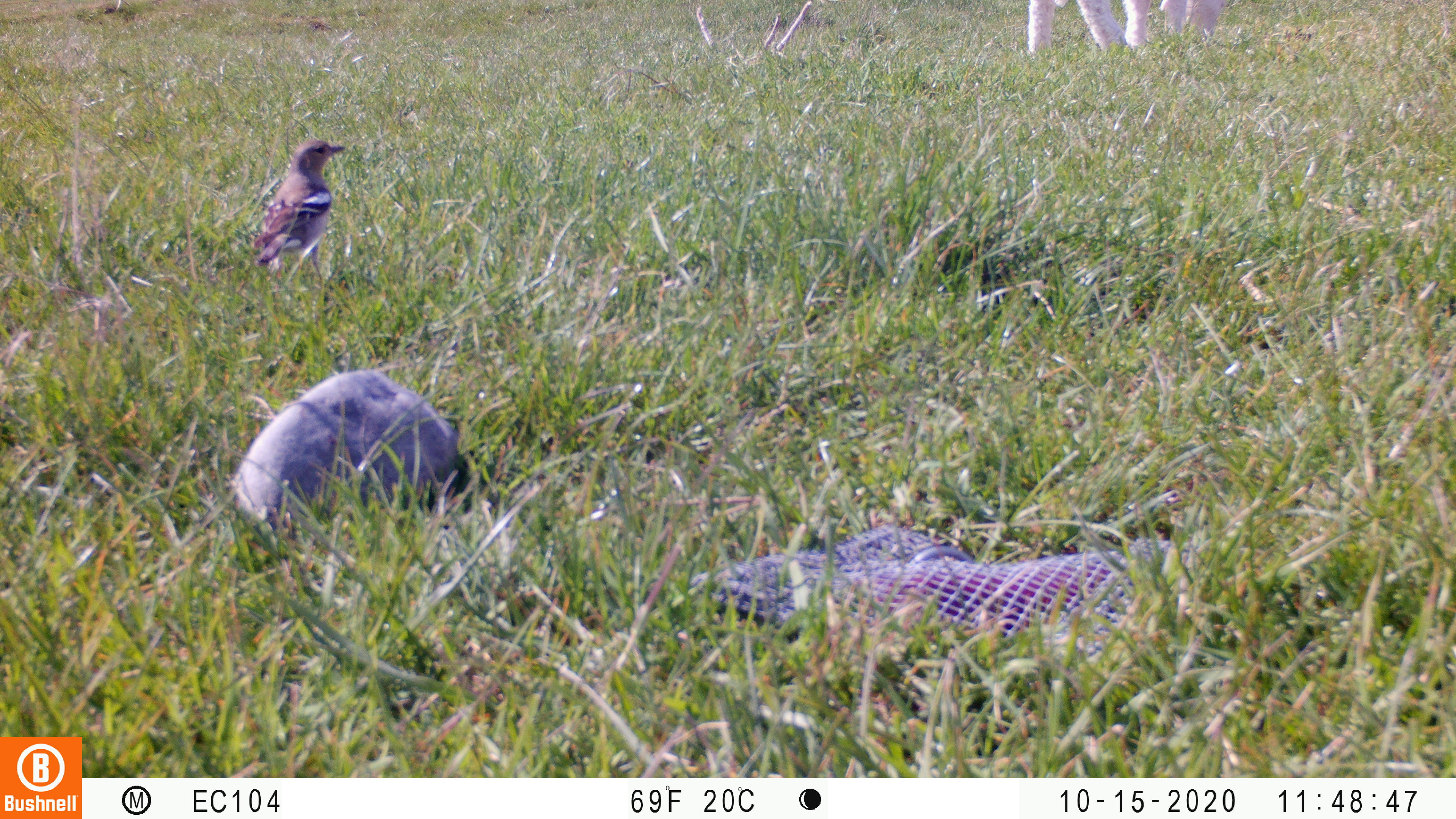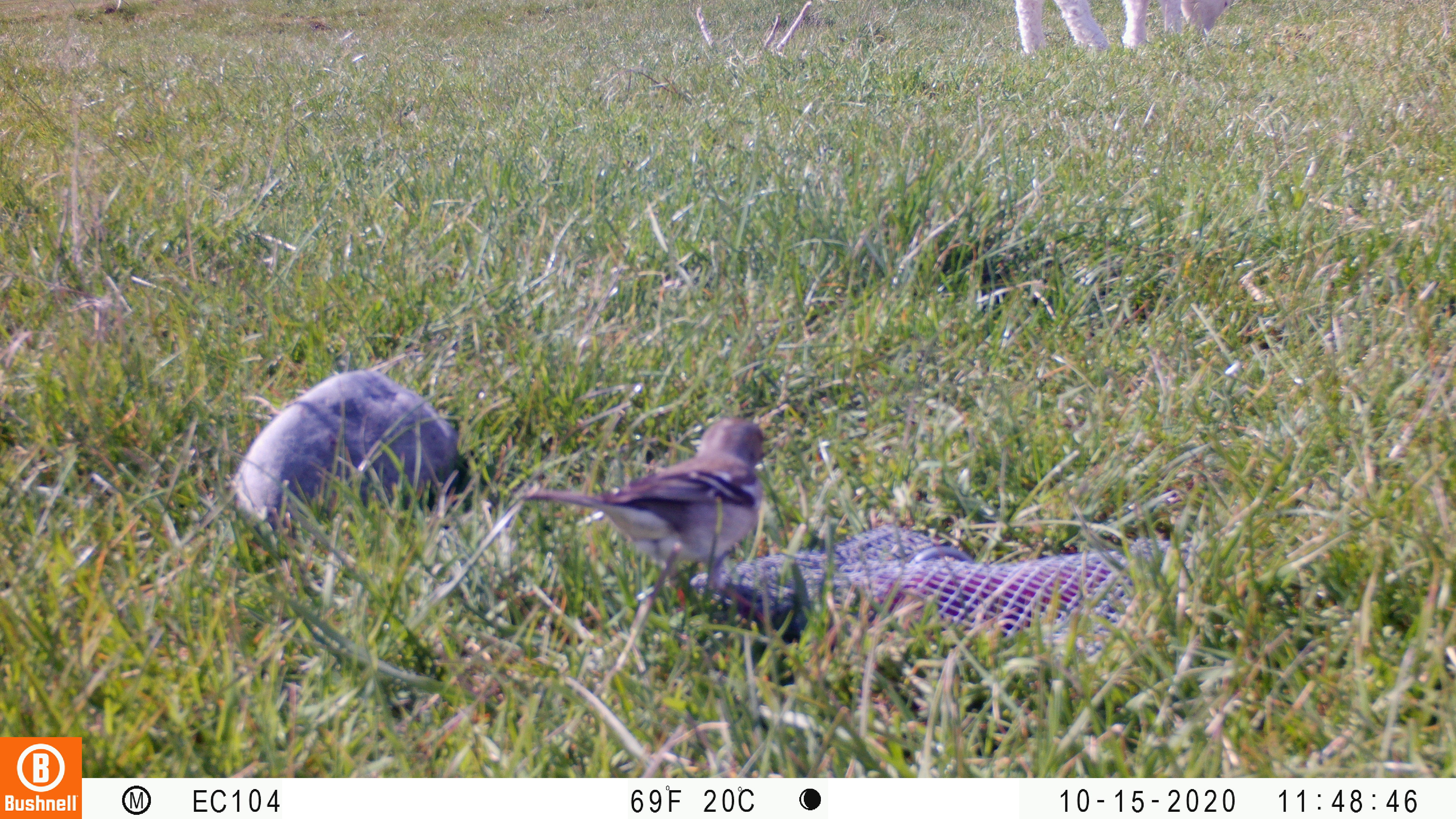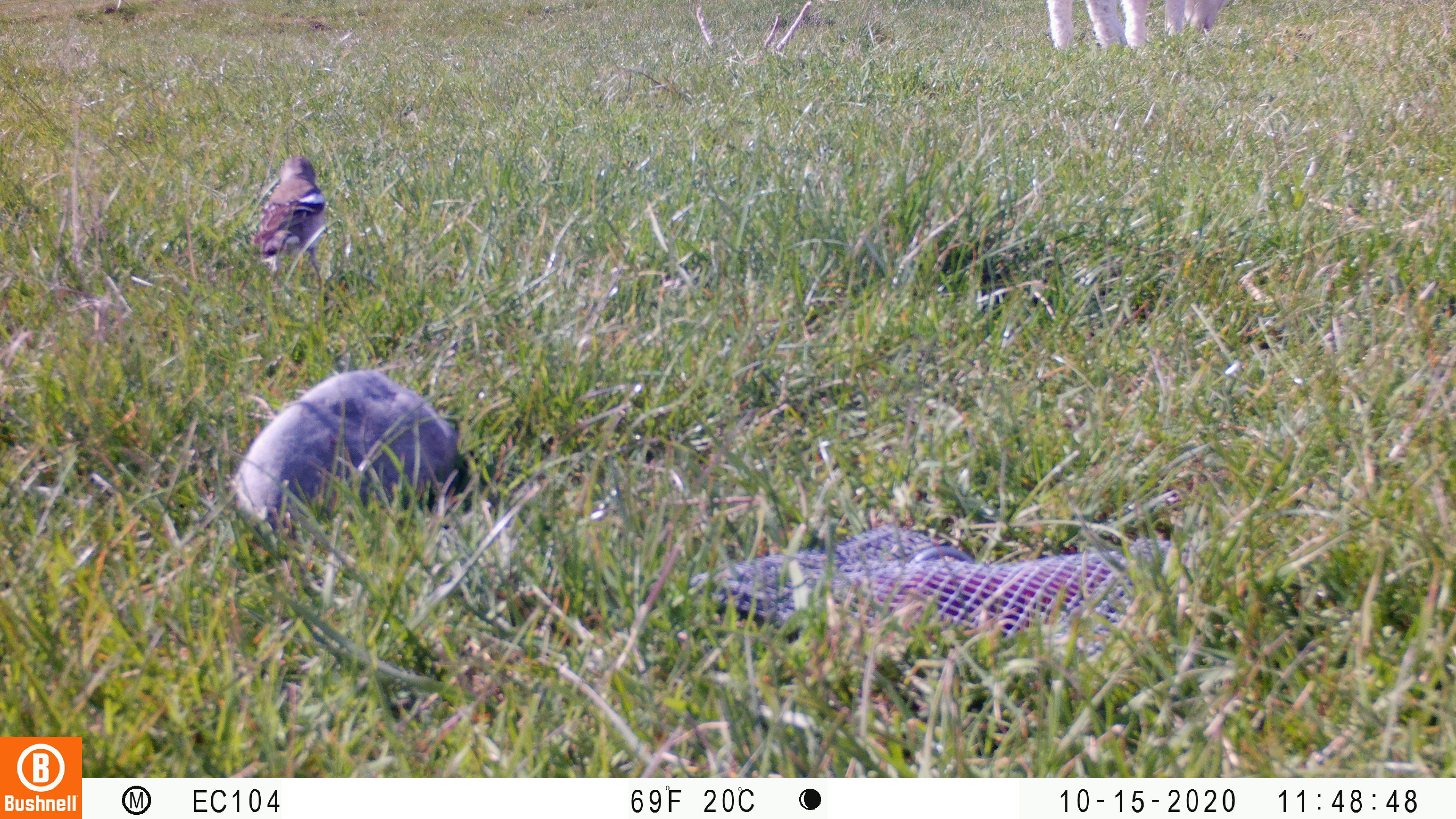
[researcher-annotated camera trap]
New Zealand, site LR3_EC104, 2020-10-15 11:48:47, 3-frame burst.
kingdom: Animalia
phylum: Chordata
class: Aves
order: Passeriformes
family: Fringillidae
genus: Fringilla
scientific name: Fringilla coelebs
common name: common chaffinch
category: chaffinch